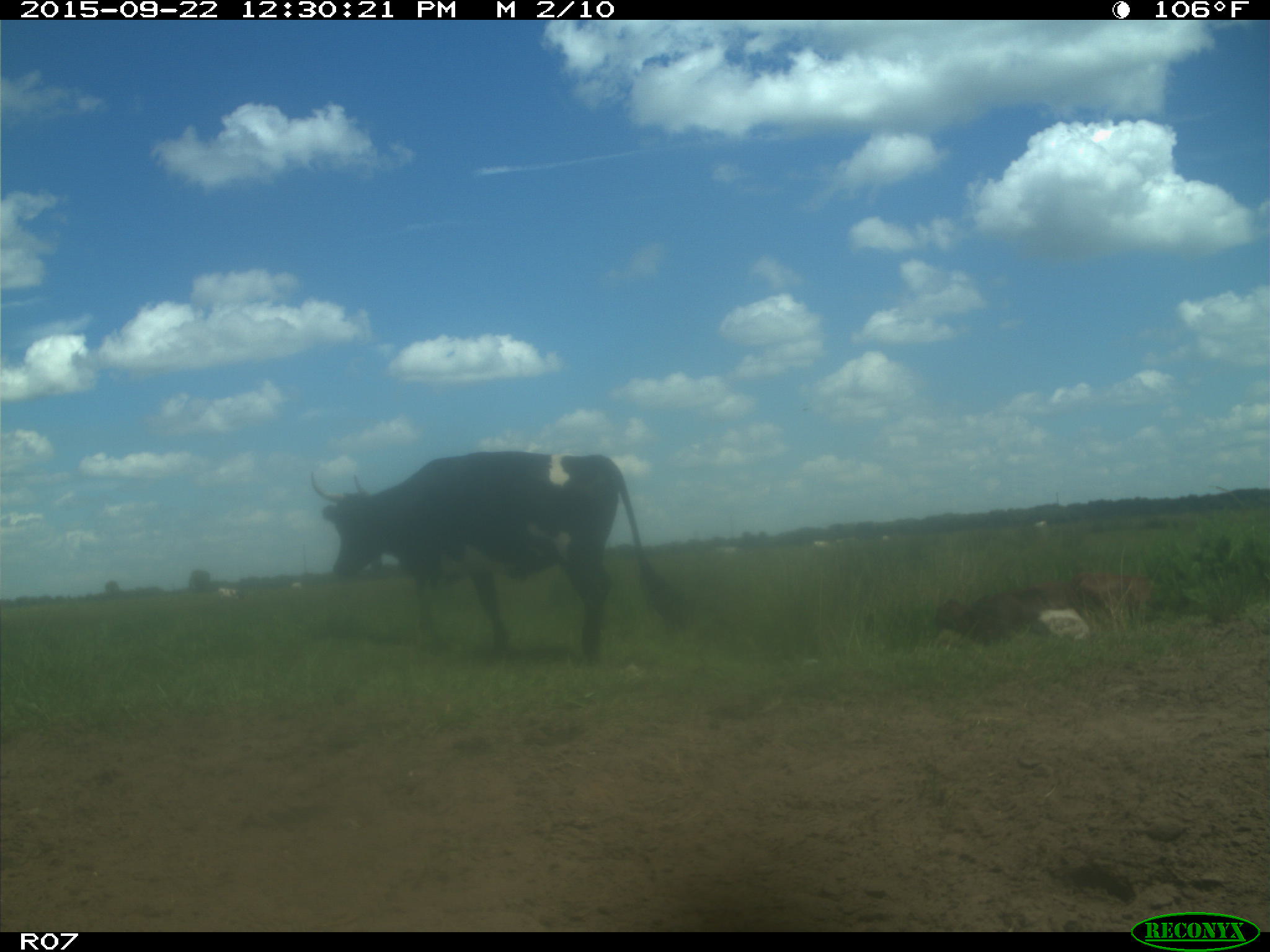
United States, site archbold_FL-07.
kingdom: Animalia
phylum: Chordata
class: Mammalia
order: Artiodactyla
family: Bovidae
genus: Bos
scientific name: Bos taurus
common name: domestic cow